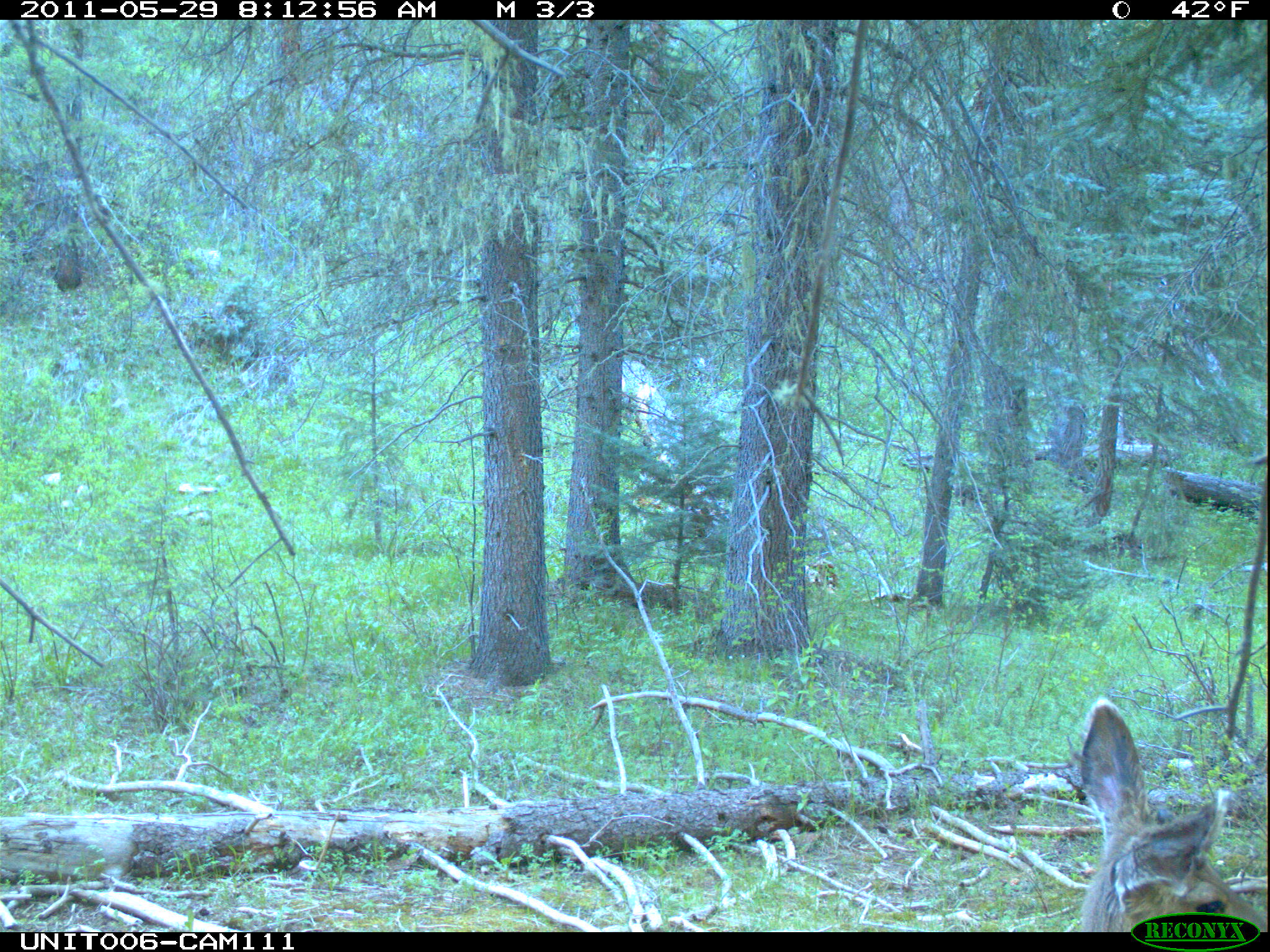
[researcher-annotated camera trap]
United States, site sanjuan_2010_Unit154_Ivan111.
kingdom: Animalia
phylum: Chordata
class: Mammalia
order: Artiodactyla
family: Cervidae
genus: Odocoileus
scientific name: Odocoileus hemionus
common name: mule deer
Odocoileus hemionus (mule deer).